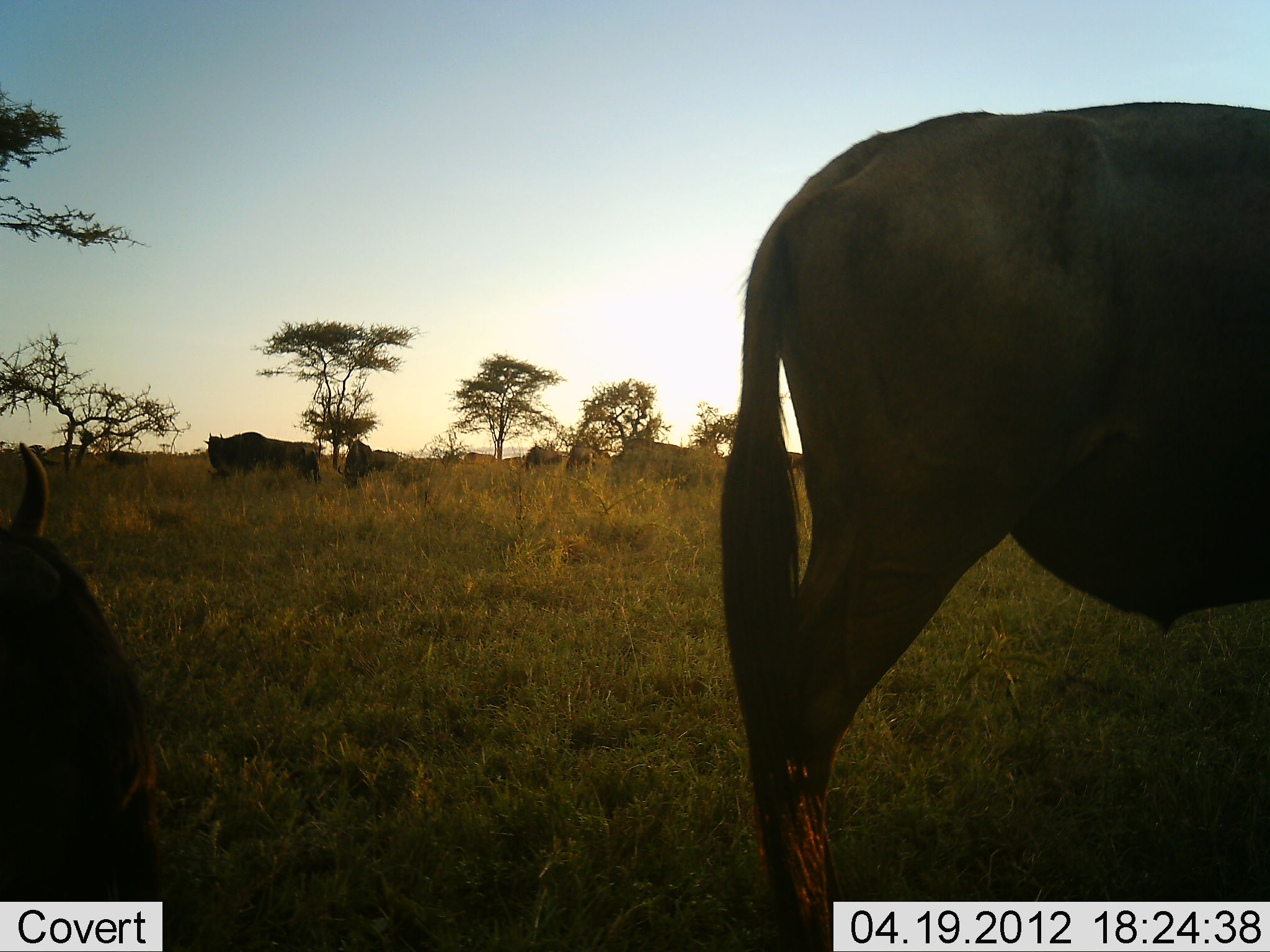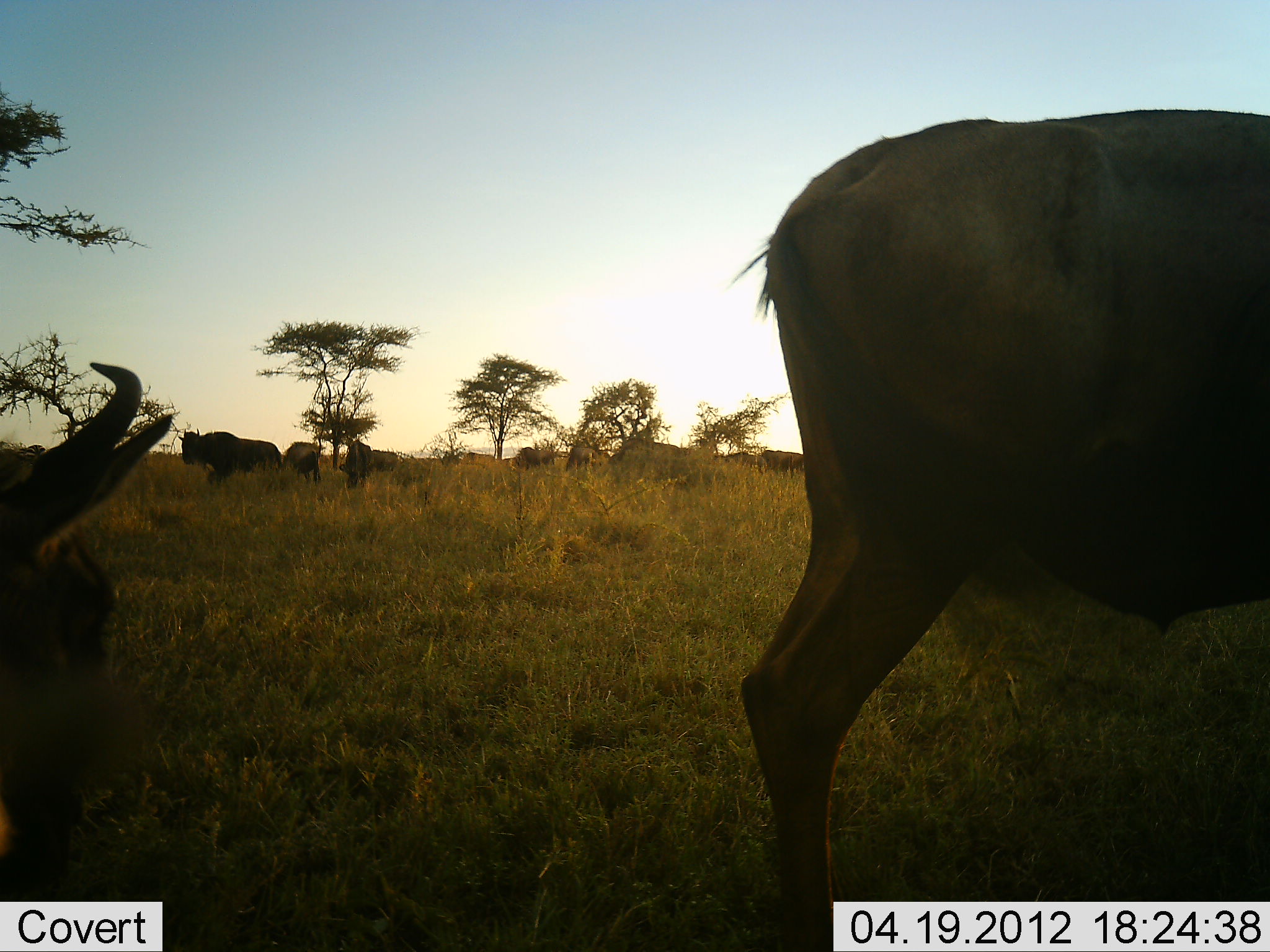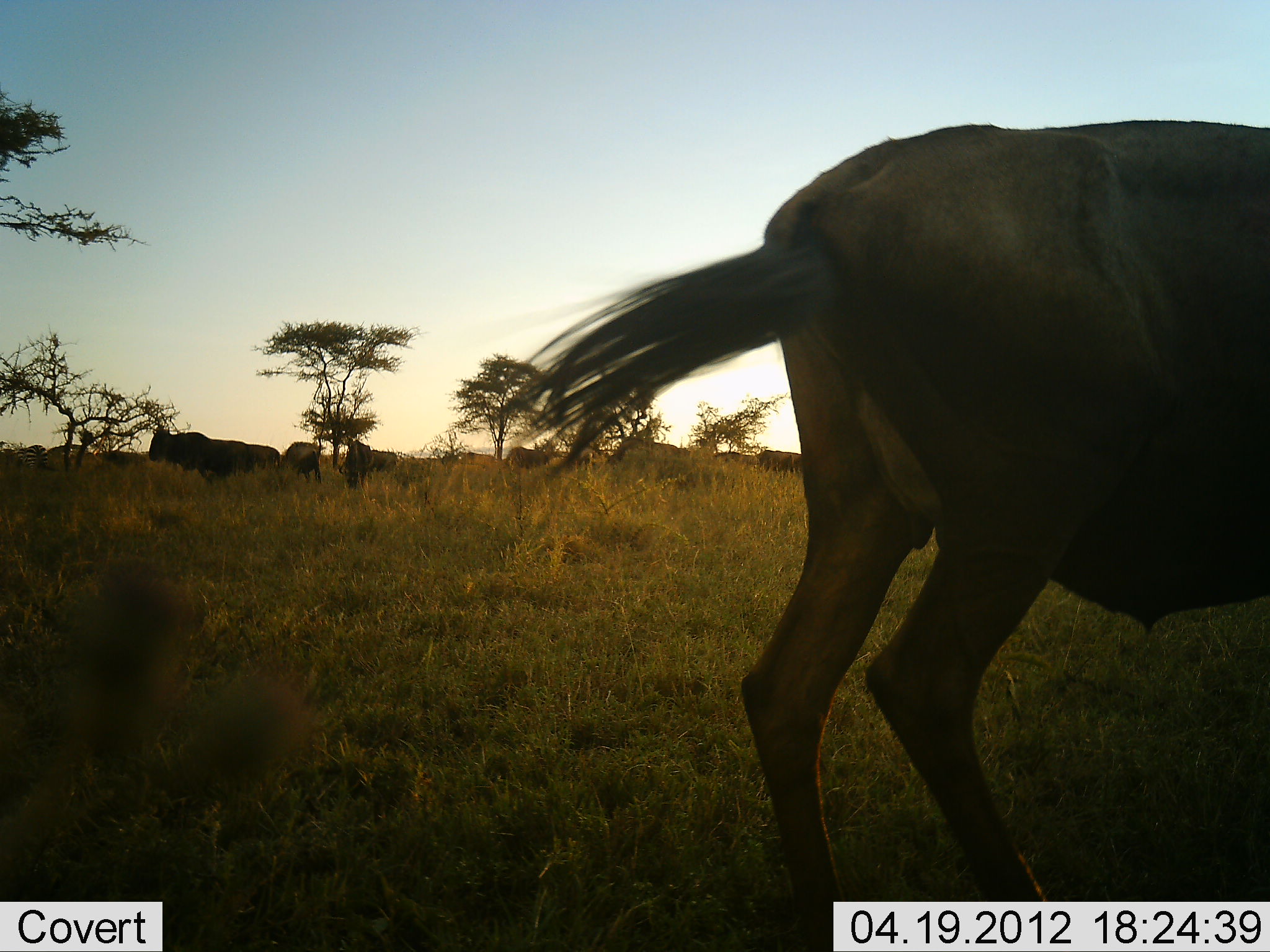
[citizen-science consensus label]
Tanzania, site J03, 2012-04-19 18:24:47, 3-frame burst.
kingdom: Animalia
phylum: Chordata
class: Mammalia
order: Artiodactyla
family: Bovidae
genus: Connochaetes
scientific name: Connochaetes taurinus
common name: blue wildebeest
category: wildebeest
Wildebeest (blue wildebeest) (Connochaetes taurinus), count 10. Behavior (volunteer vote fractions): standing 77%, resting 31%, moving 38%, interacting 0%. Young present (vote fraction): 0%. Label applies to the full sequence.